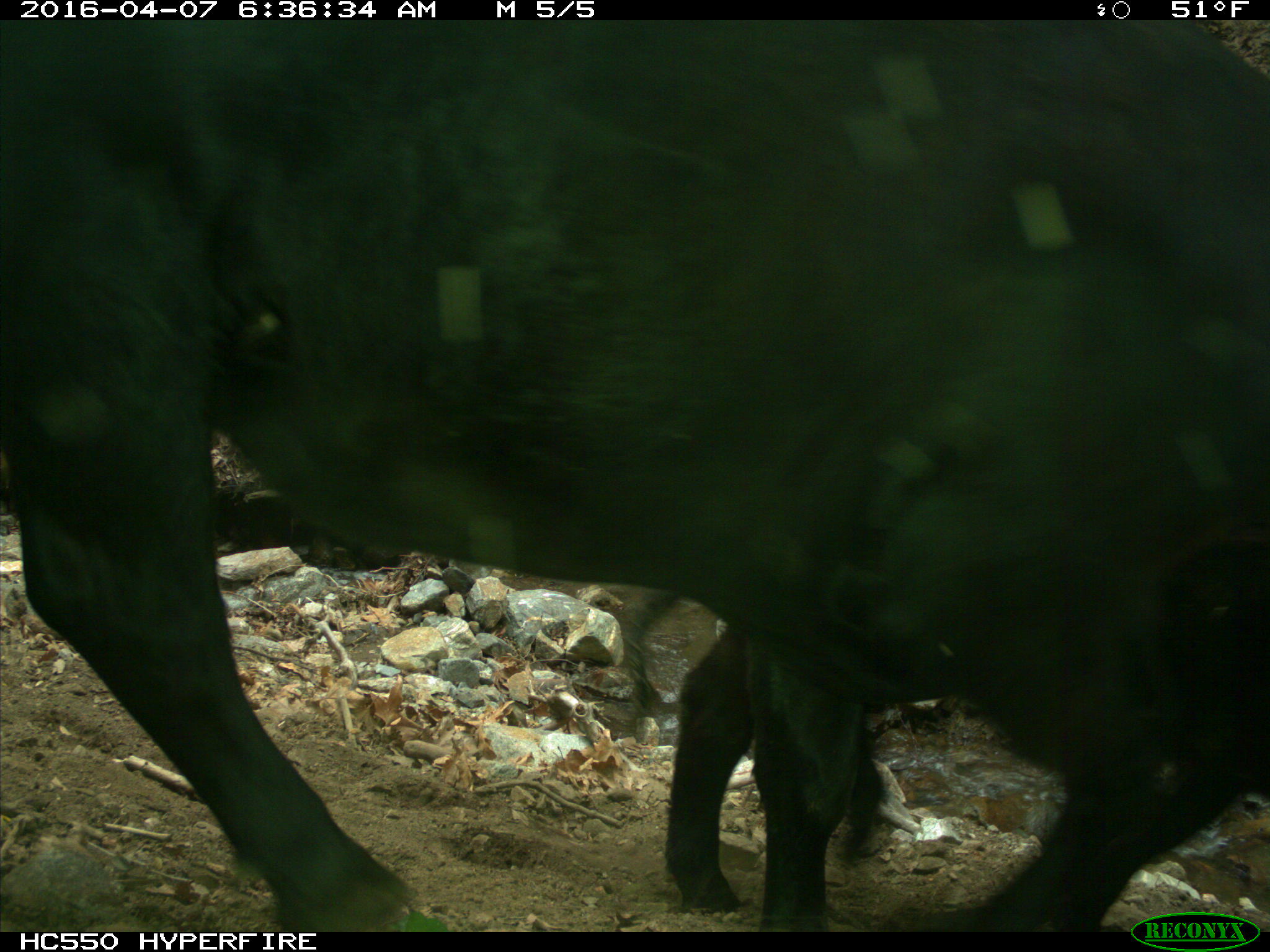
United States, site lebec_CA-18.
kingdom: Animalia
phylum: Chordata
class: Mammalia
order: Artiodactyla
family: Bovidae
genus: Bos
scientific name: Bos taurus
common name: domestic cow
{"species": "Bos taurus (domestic cow)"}